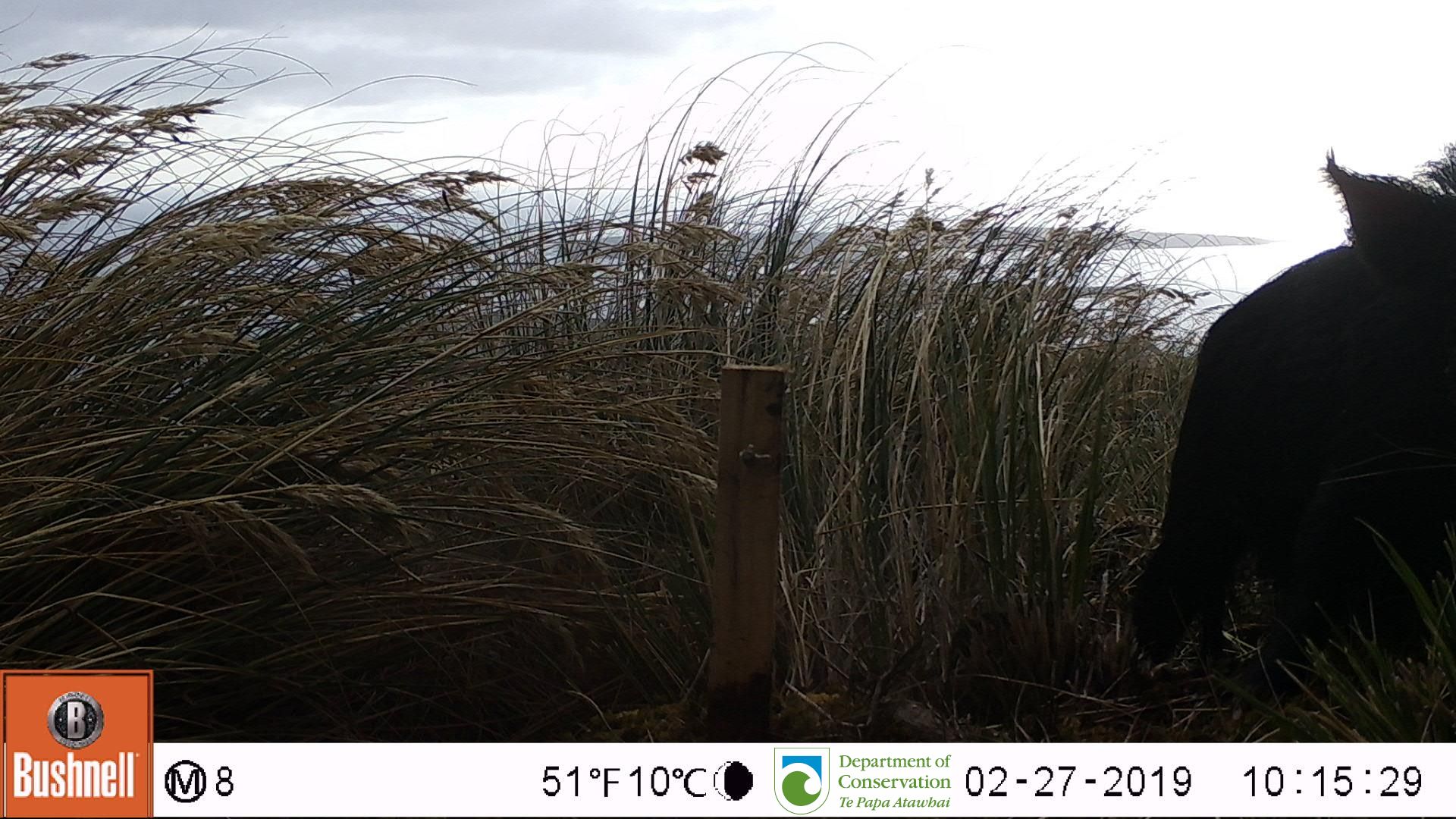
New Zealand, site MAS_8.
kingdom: Animalia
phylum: Chordata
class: Mammalia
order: Artiodactyla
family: Suidae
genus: Sus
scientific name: Sus scrofa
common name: pig